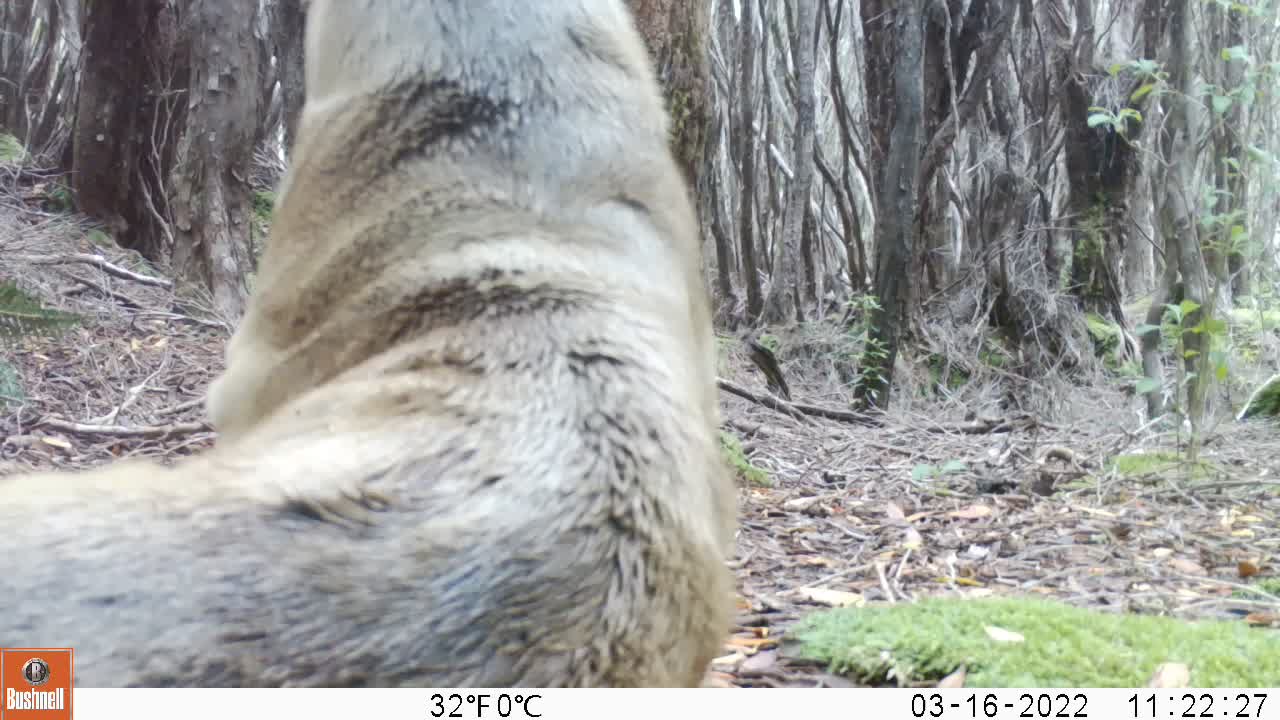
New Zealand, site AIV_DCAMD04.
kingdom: Animalia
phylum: Chordata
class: Mammalia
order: Carnivora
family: Otariidae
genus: Phocarctos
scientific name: Phocarctos hookeri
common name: new zealand sea lion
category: sealion